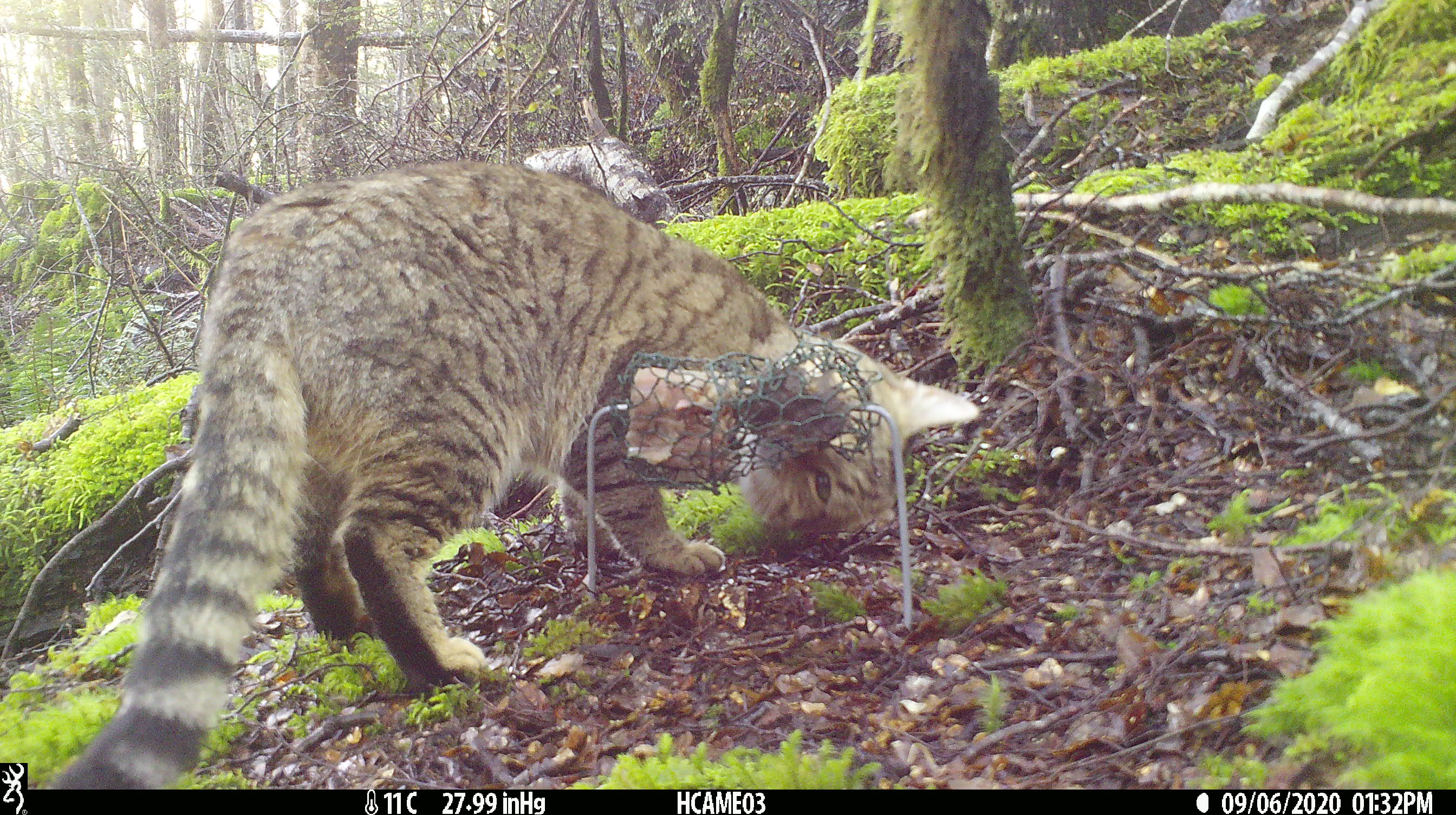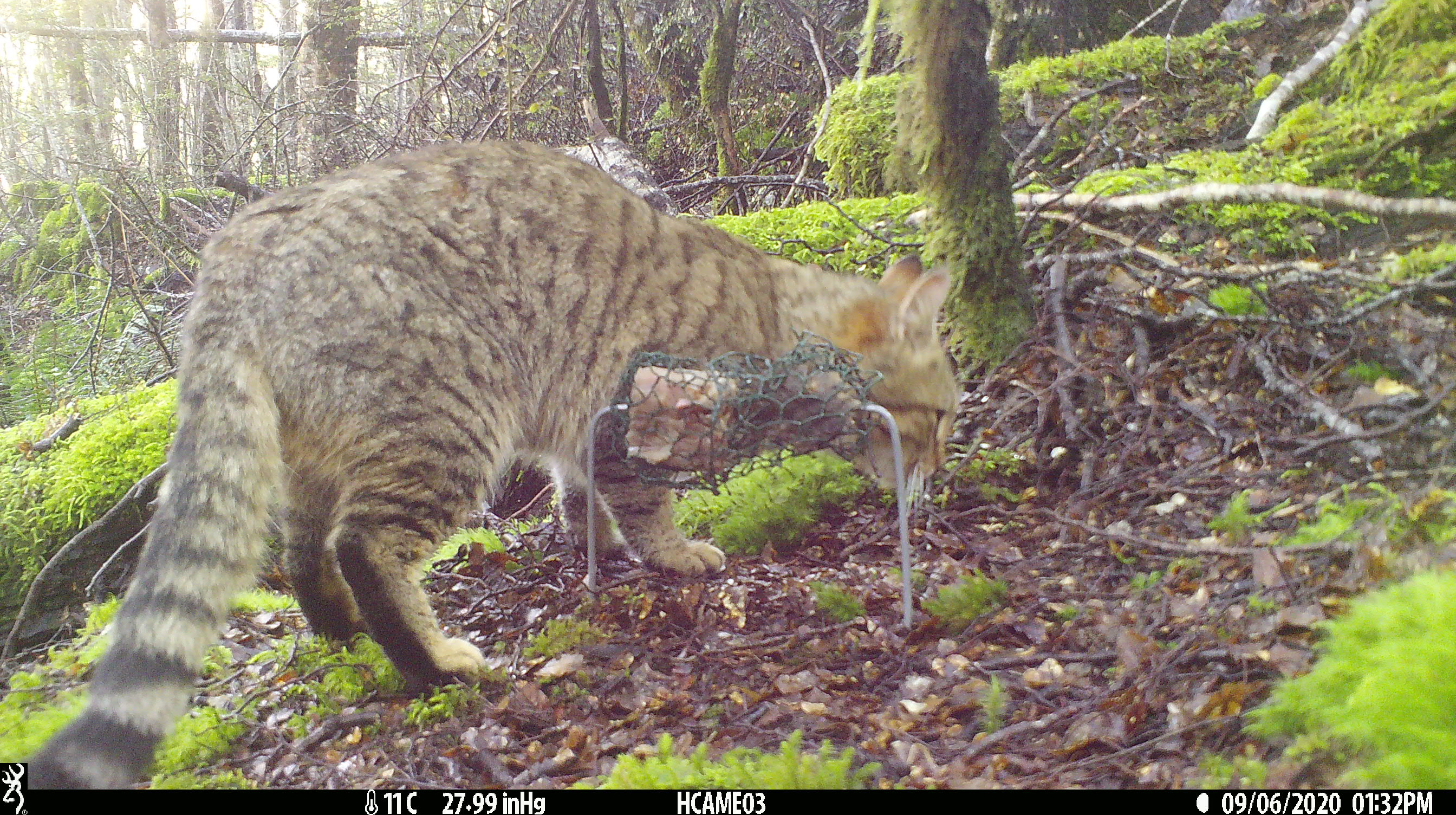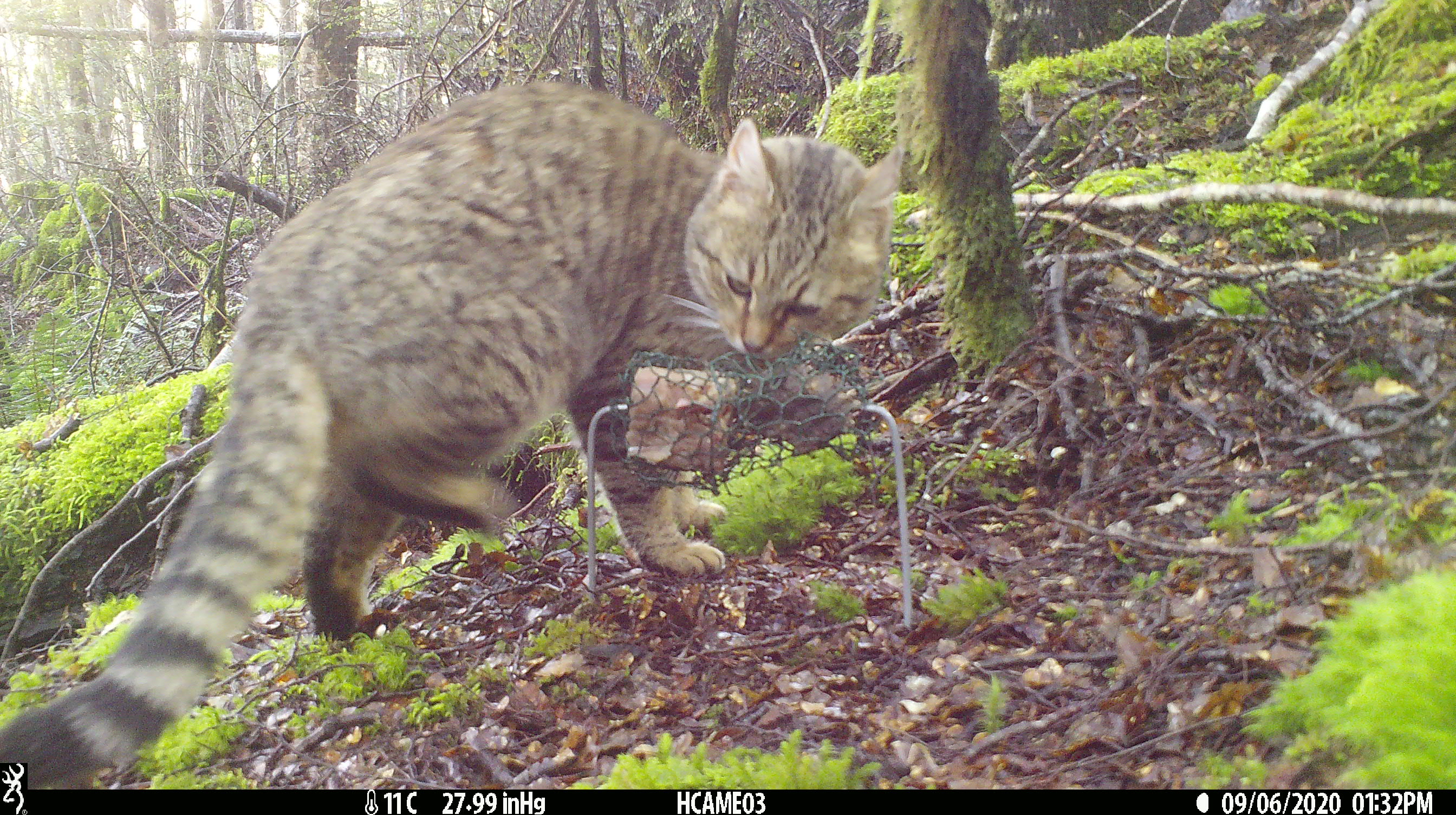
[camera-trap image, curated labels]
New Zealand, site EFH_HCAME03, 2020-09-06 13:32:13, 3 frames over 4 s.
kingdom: Animalia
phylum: Chordata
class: Mammalia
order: Carnivora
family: Felidae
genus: Felis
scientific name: Felis catus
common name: domestic cat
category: cat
Cat (domestic cat) (Felis catus).